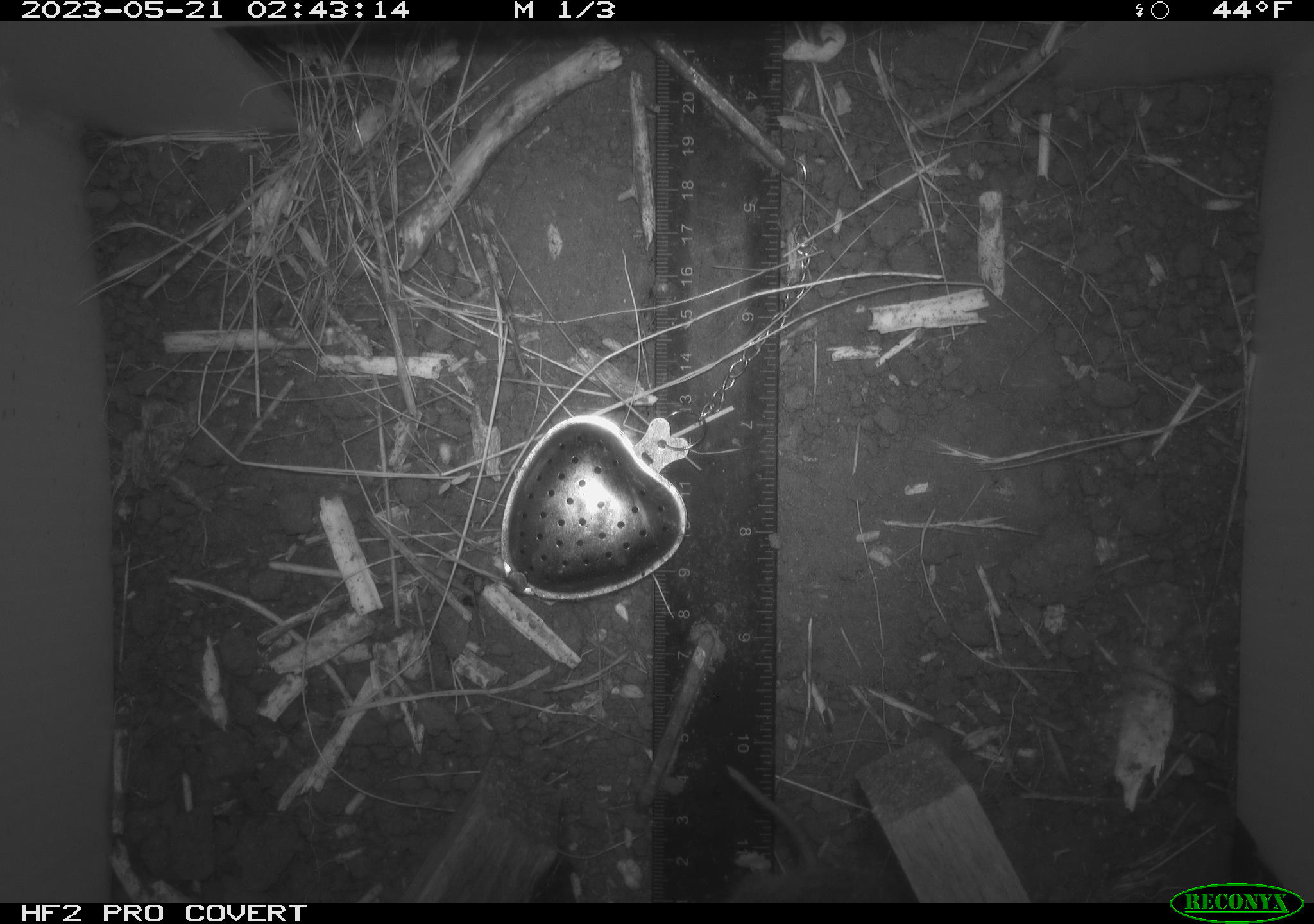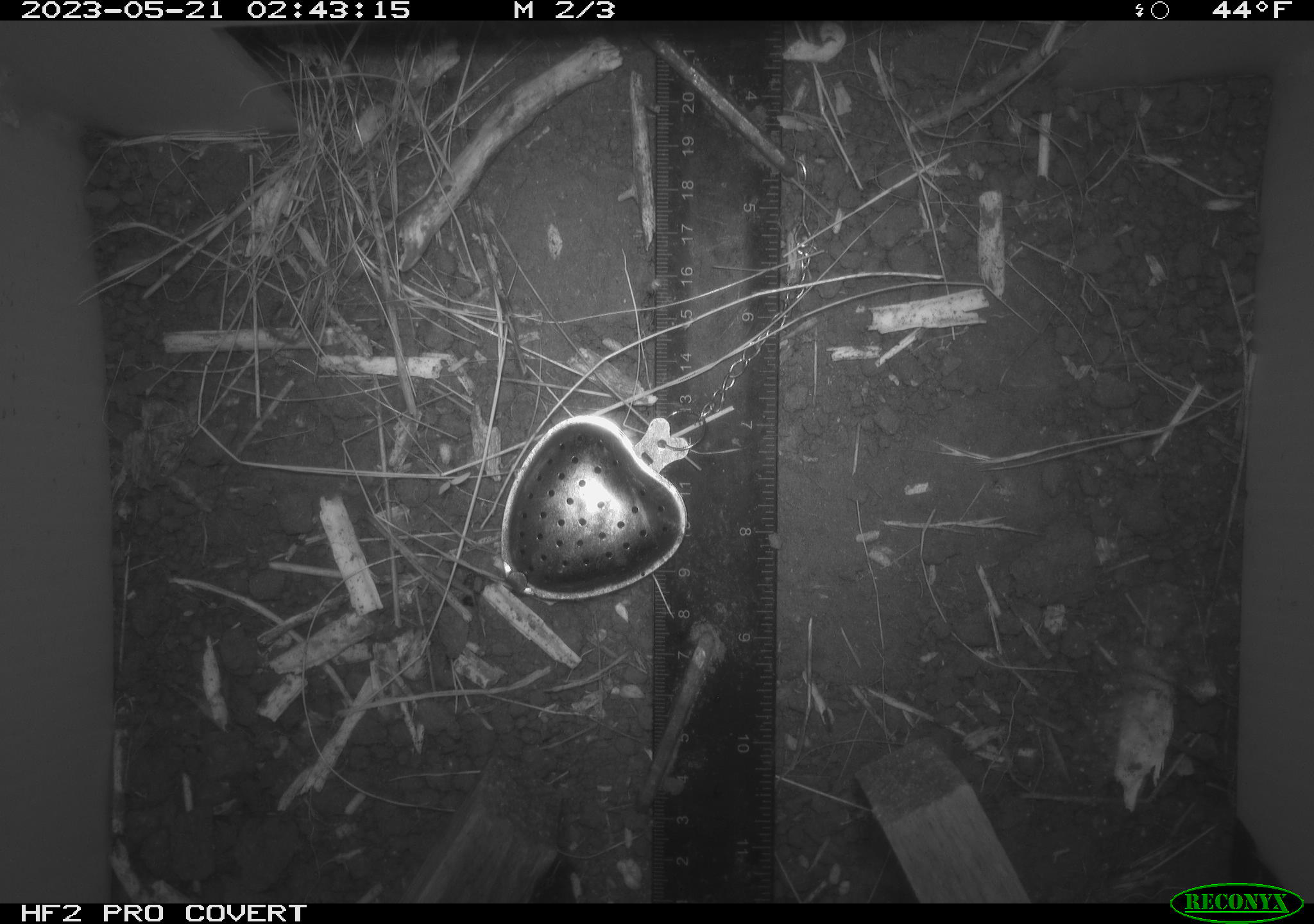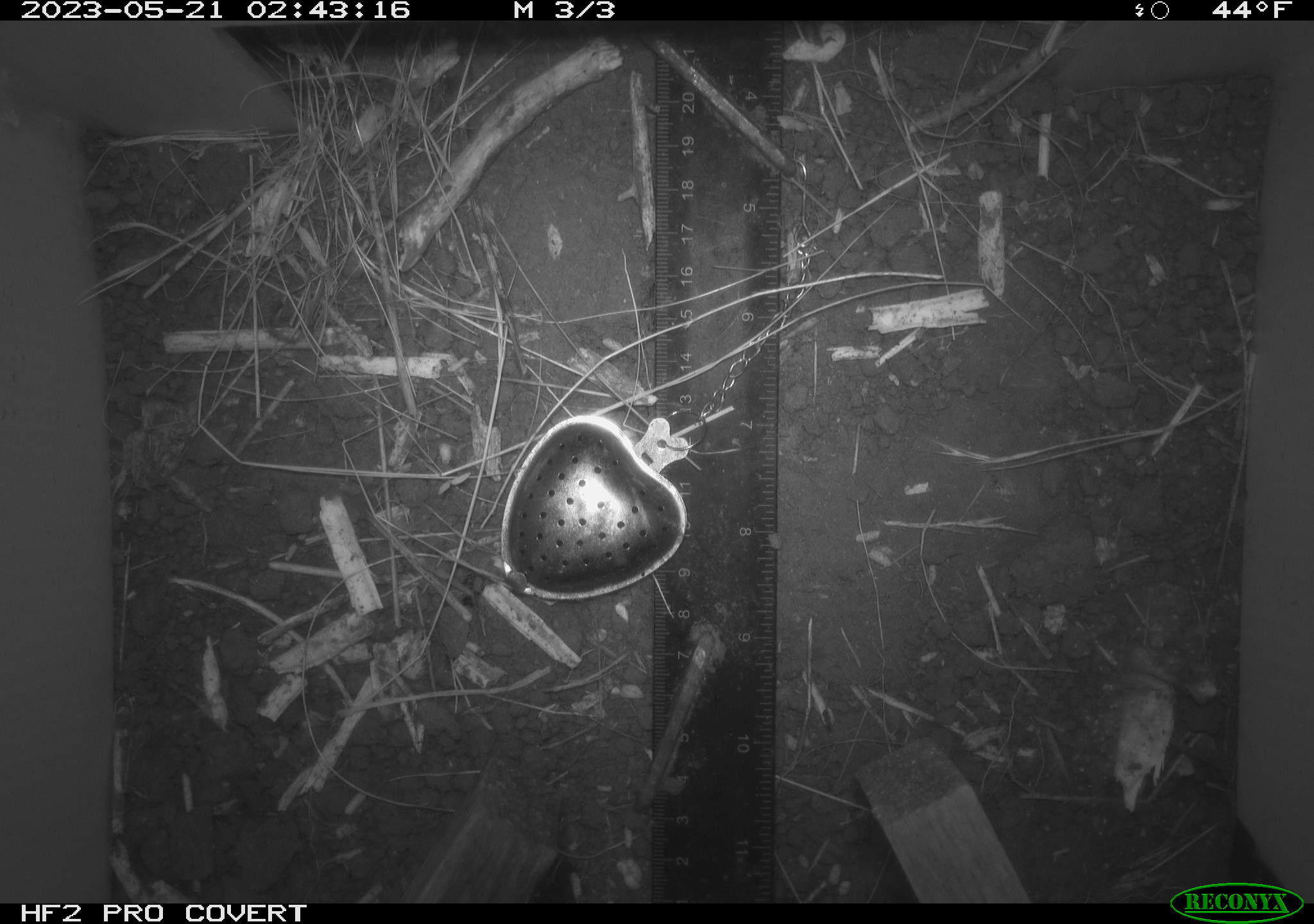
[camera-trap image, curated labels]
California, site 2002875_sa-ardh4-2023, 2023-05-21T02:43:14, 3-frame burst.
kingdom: Animalia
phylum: Chordata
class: Mammalia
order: Eulipotyphla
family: Soricidae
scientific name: Soricidae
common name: shrews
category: soricidae family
Soricidae family (shrews) (Soricidae).